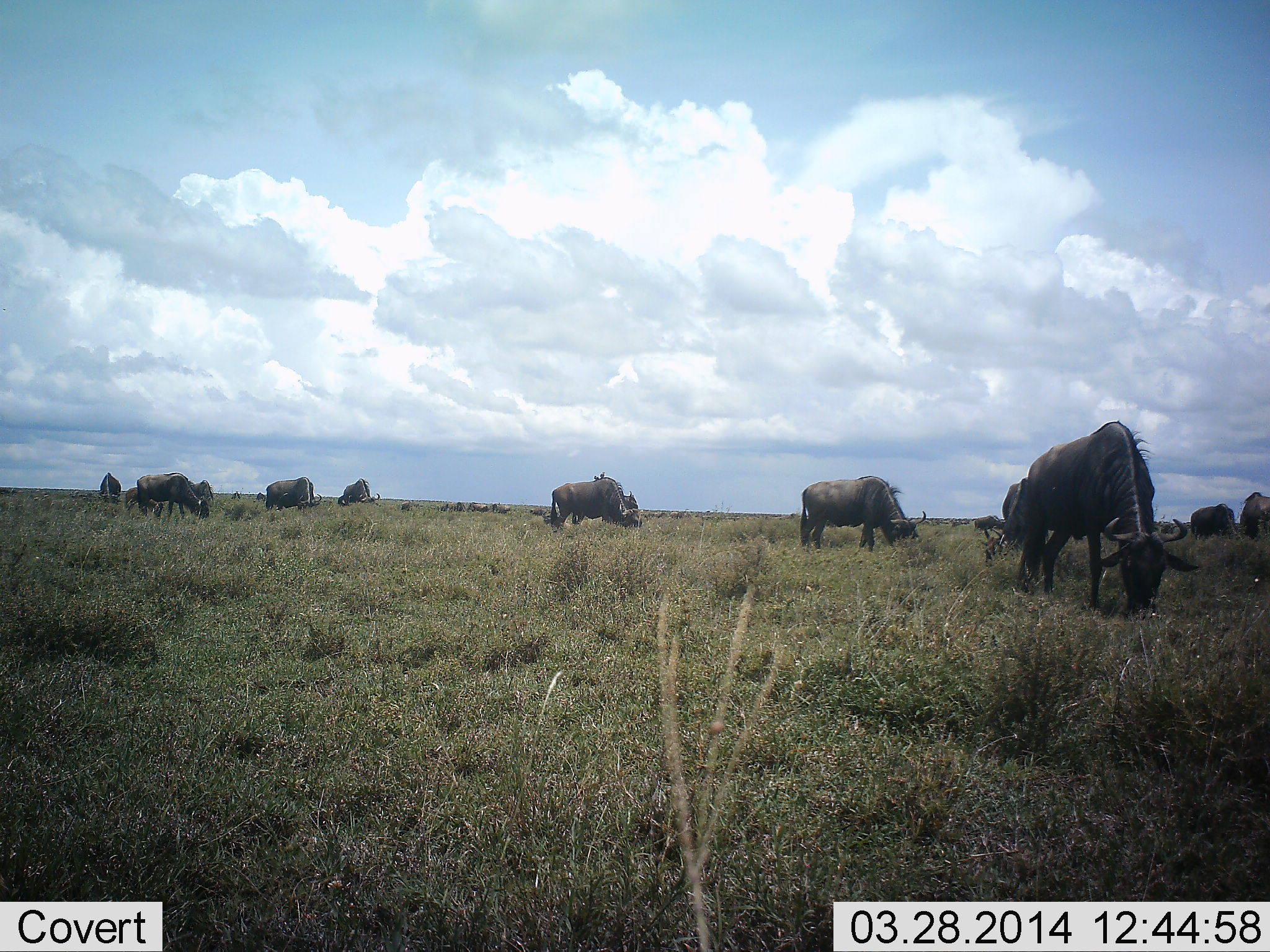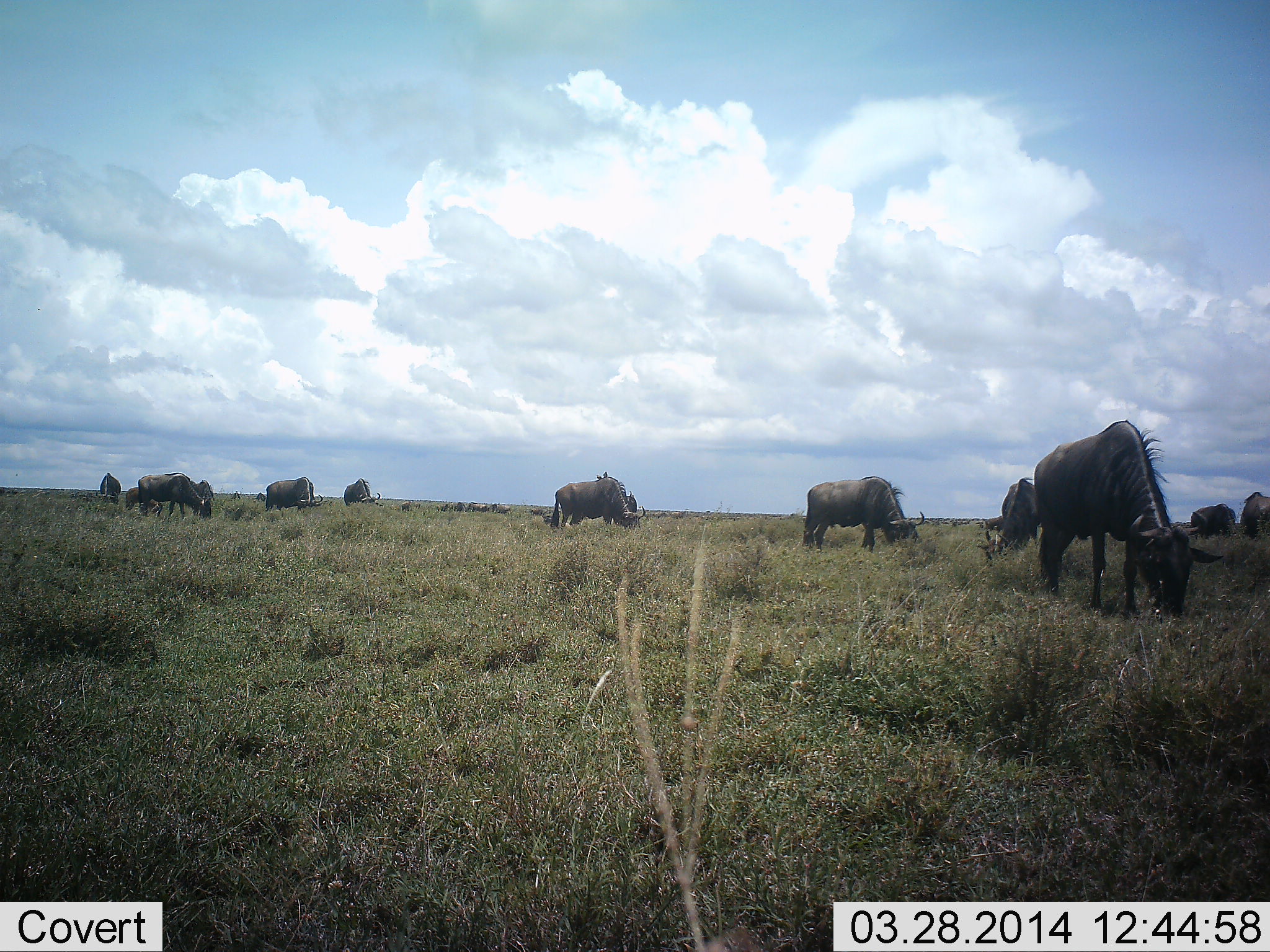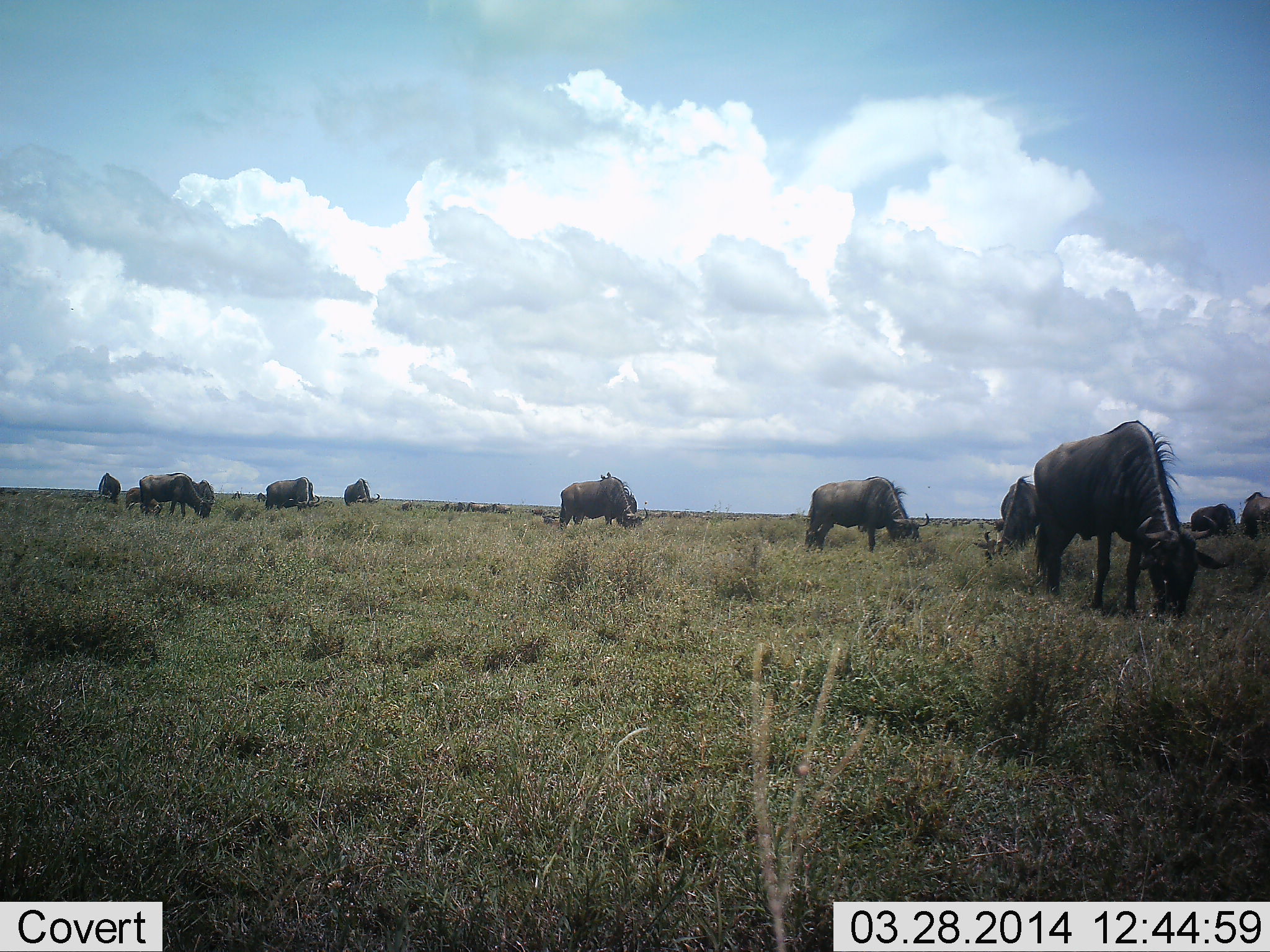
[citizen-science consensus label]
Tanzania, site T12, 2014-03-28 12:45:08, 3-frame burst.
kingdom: Animalia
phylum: Chordata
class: Mammalia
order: Artiodactyla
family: Bovidae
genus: Connochaetes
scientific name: Connochaetes taurinus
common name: blue wildebeest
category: wildebeest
Wildebeest (blue wildebeest) (Connochaetes taurinus), count 11-50. Behavior (volunteer vote fractions): standing 0%, resting 0%, moving 10%, interacting 0%. Young present (vote fraction): 0%. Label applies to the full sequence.